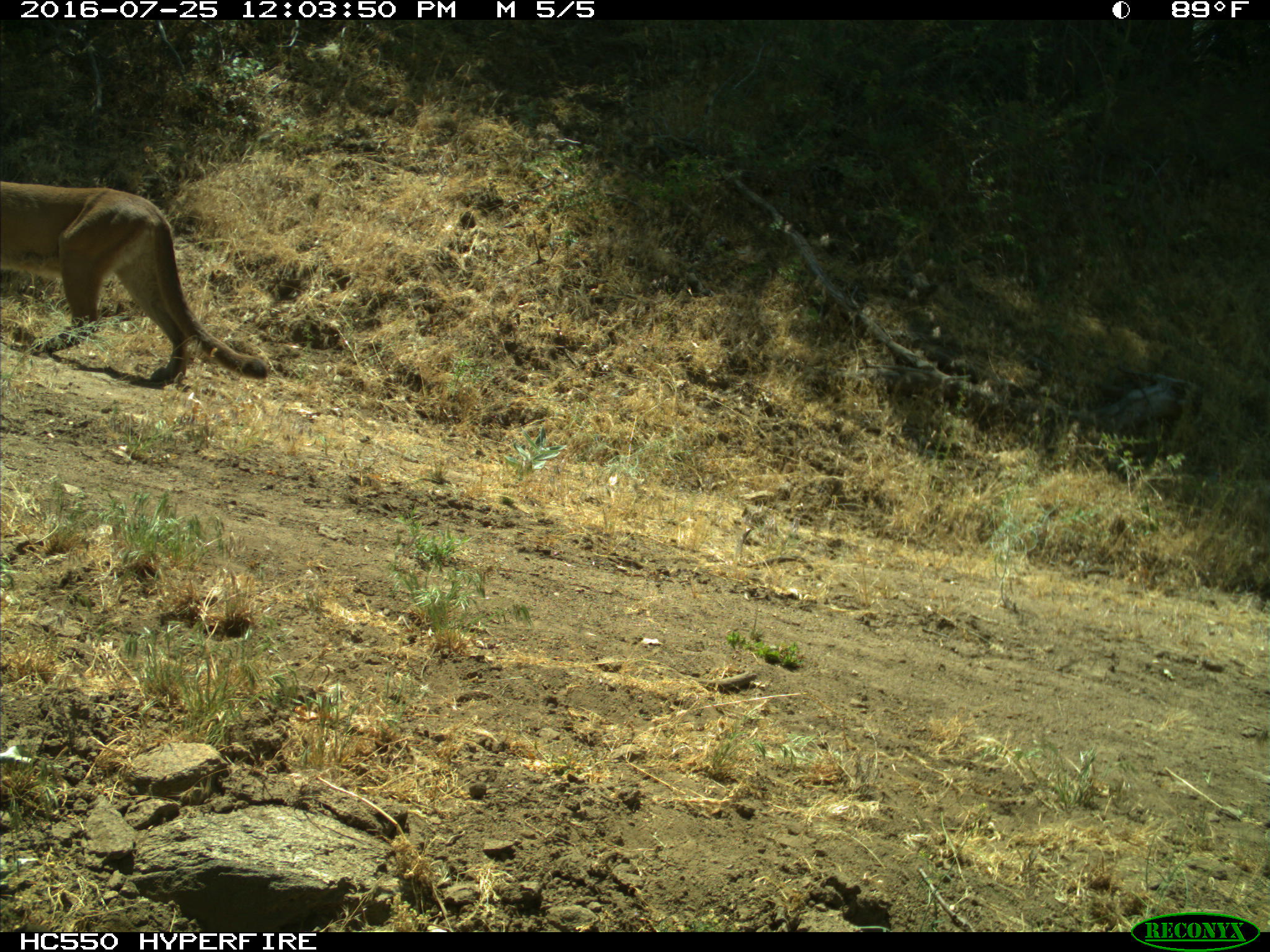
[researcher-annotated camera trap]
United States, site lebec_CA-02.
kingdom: Animalia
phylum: Chordata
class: Mammalia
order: Carnivora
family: Felidae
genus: Puma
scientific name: Puma concolor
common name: mountain lion